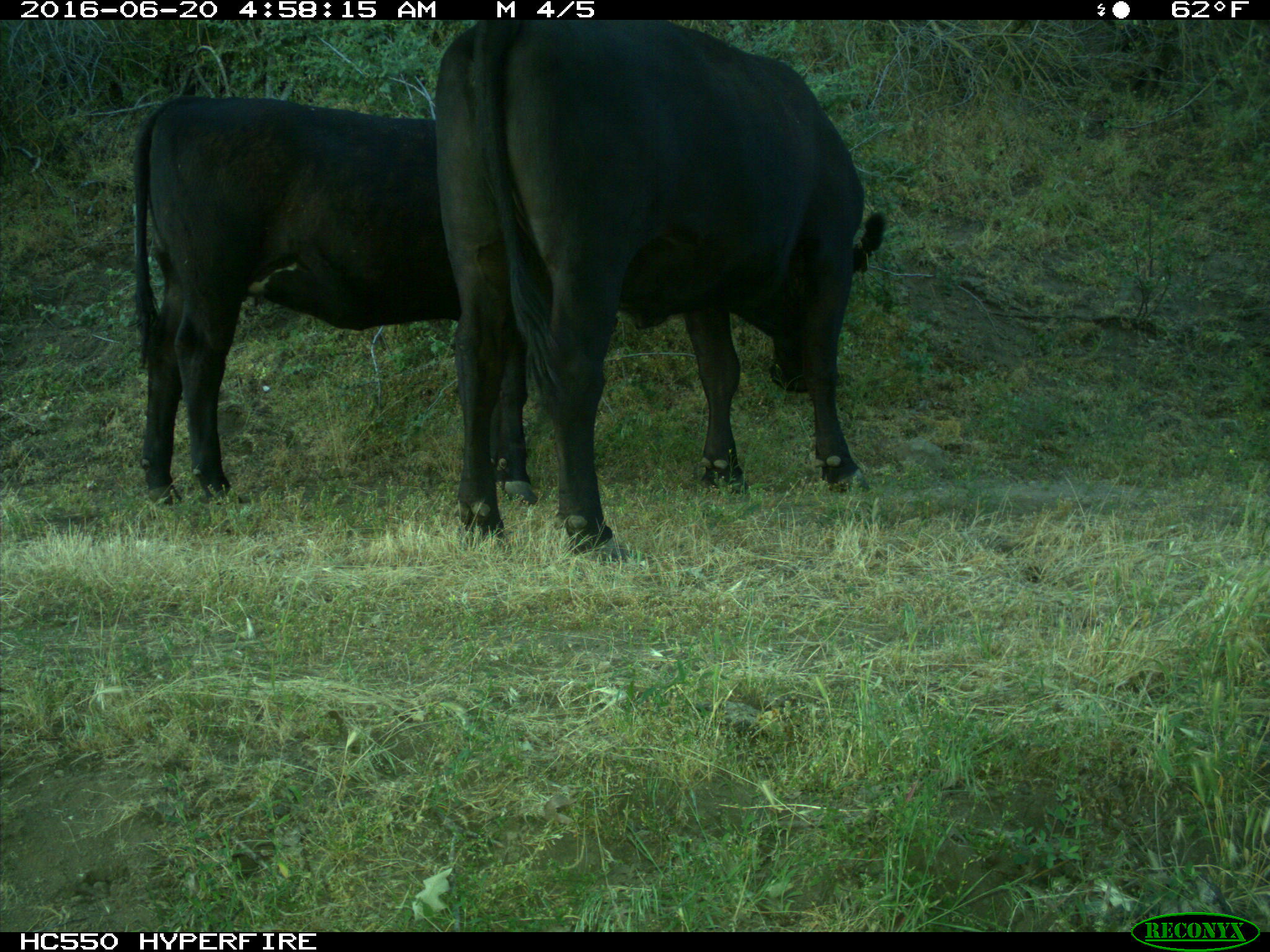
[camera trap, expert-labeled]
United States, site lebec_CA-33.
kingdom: Animalia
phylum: Chordata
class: Mammalia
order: Artiodactyla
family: Bovidae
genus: Bos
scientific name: Bos taurus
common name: domestic cow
Bos taurus (domestic cow).